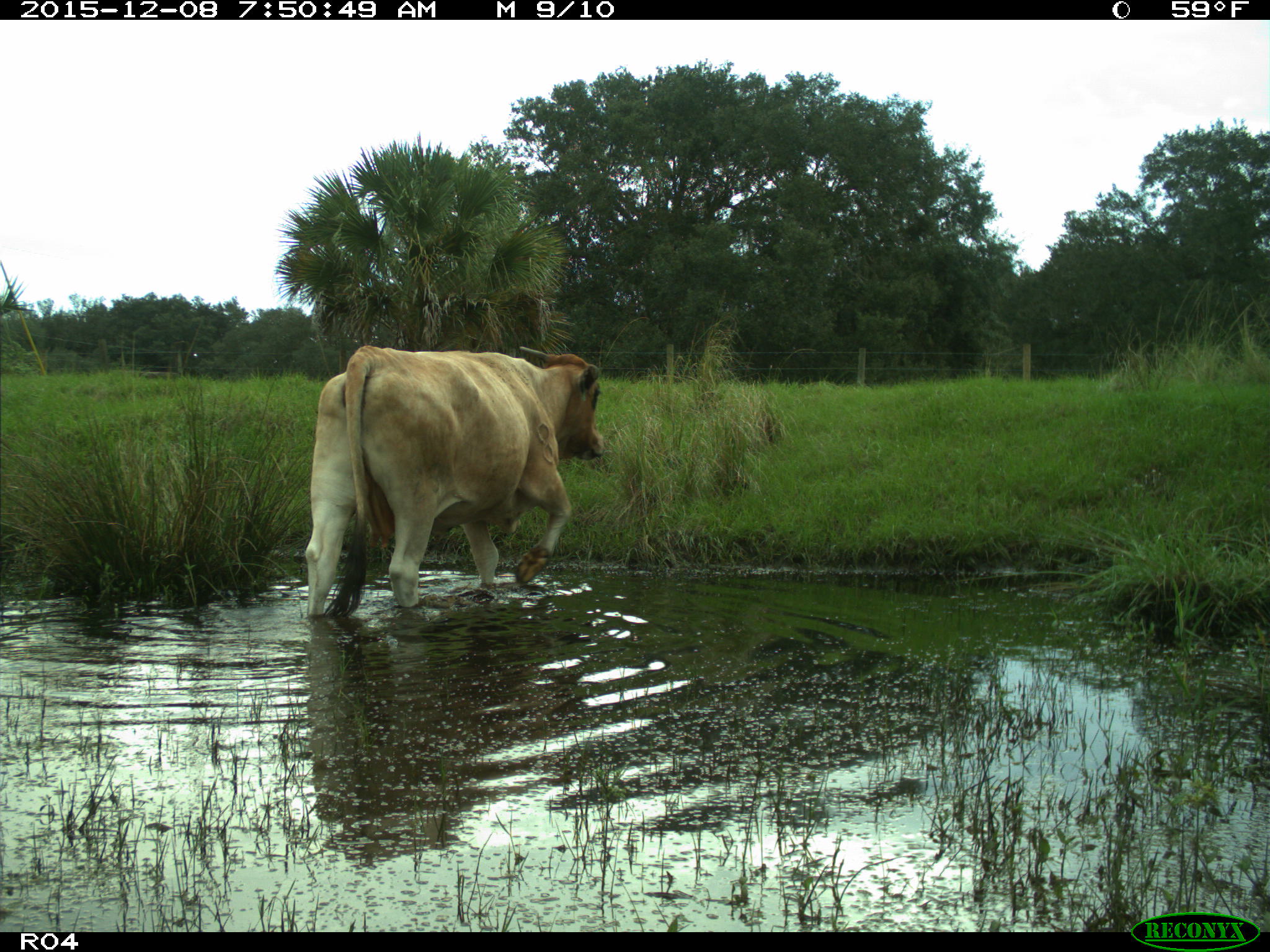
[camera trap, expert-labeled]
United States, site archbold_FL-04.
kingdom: Animalia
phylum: Chordata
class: Mammalia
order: Artiodactyla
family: Bovidae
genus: Bos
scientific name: Bos taurus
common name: domestic cow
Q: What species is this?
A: Bos taurus (domestic cow).